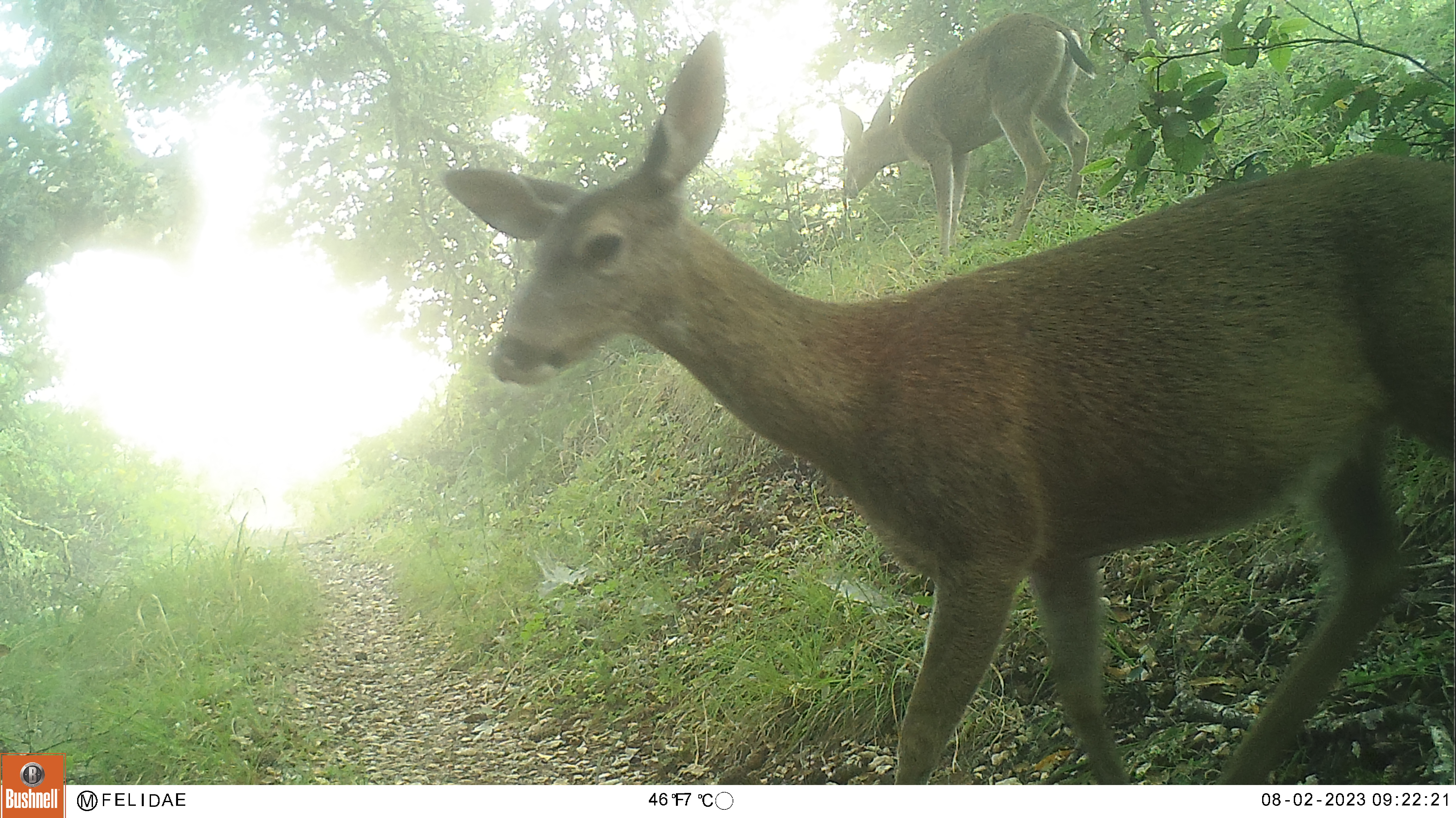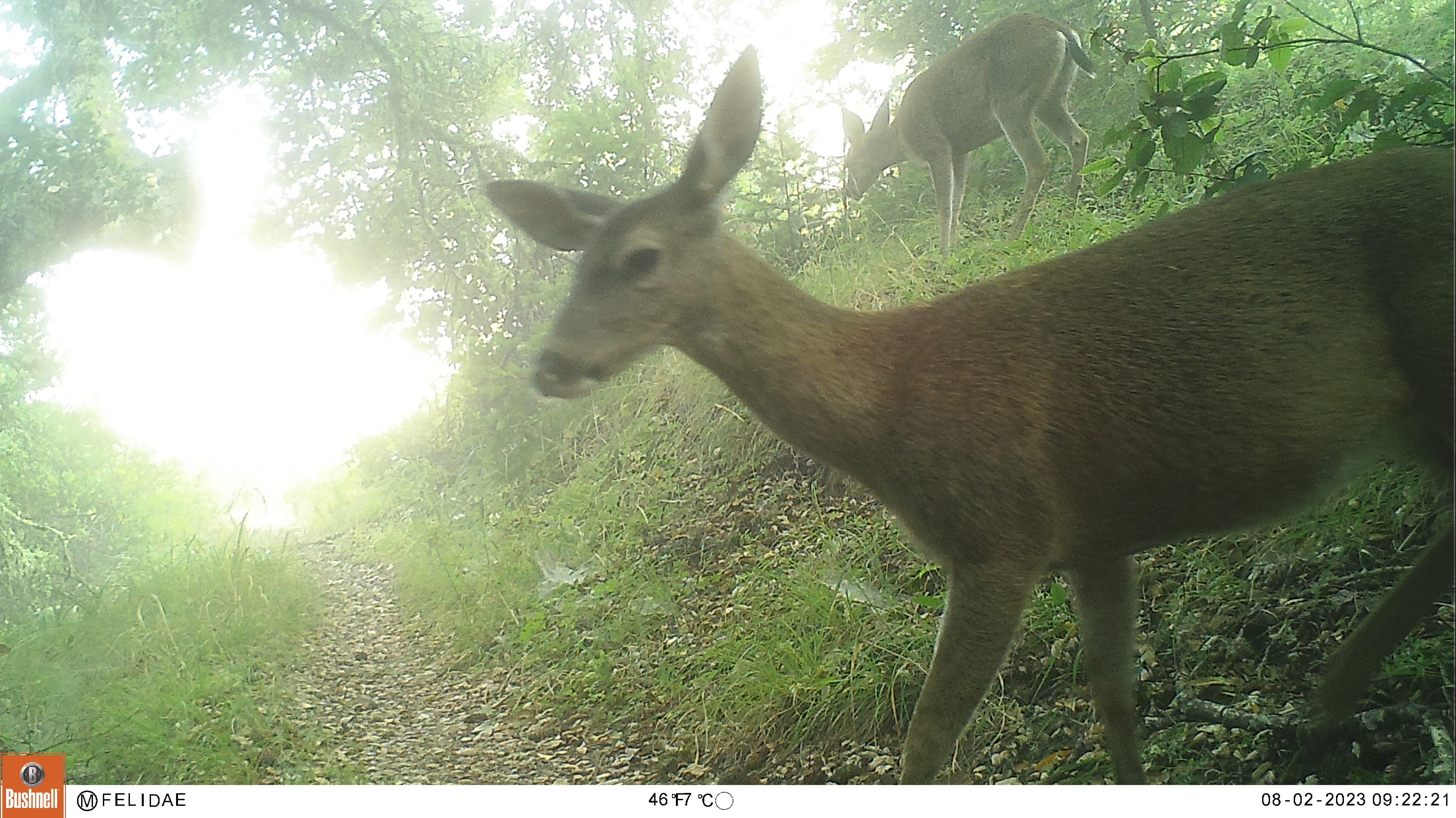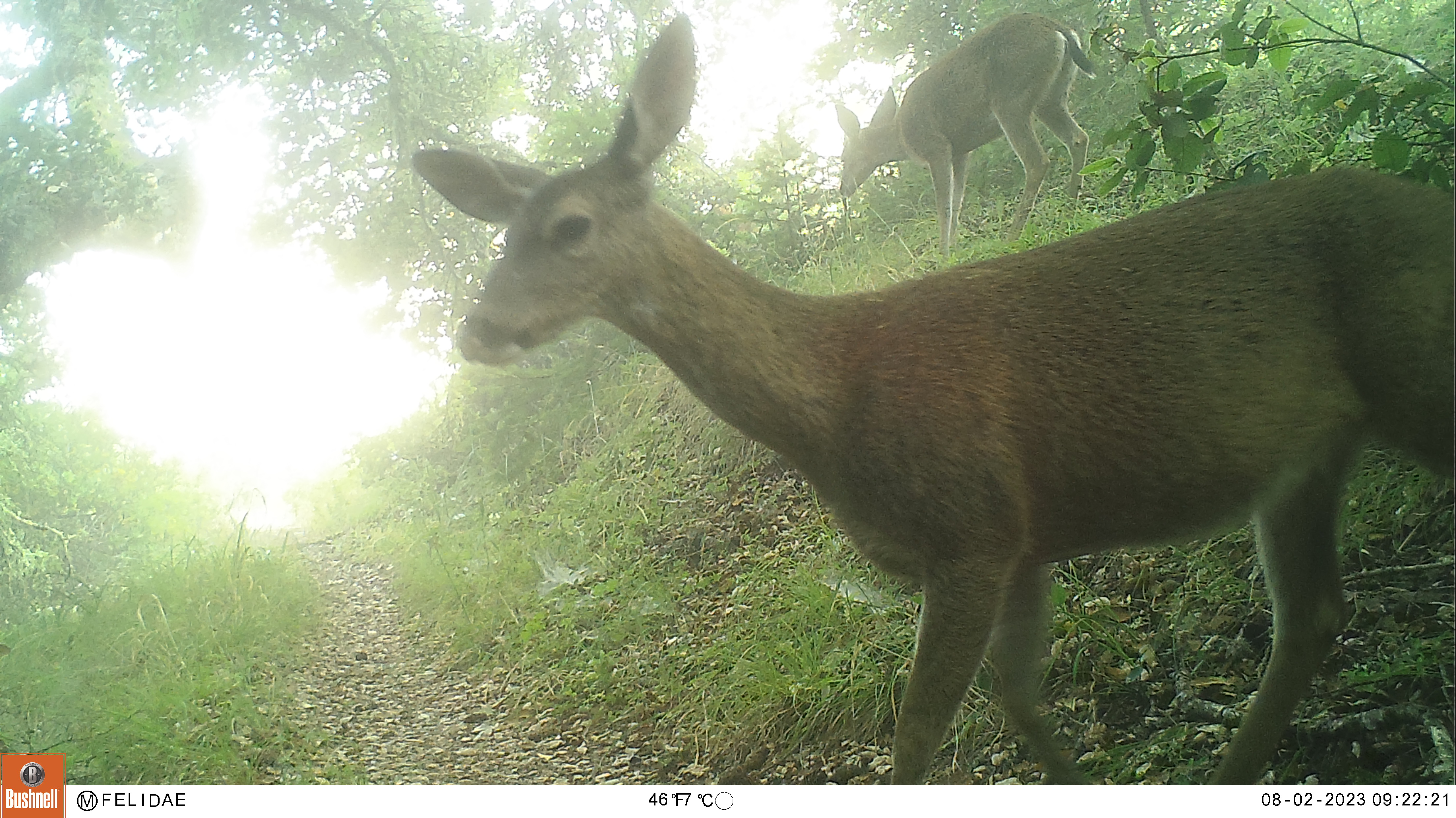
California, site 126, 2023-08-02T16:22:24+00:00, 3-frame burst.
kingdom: Animalia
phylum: Chordata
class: Mammalia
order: Artiodactyla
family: Cervidae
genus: Odocoileus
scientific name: Odocoileus hemionus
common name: mule deer